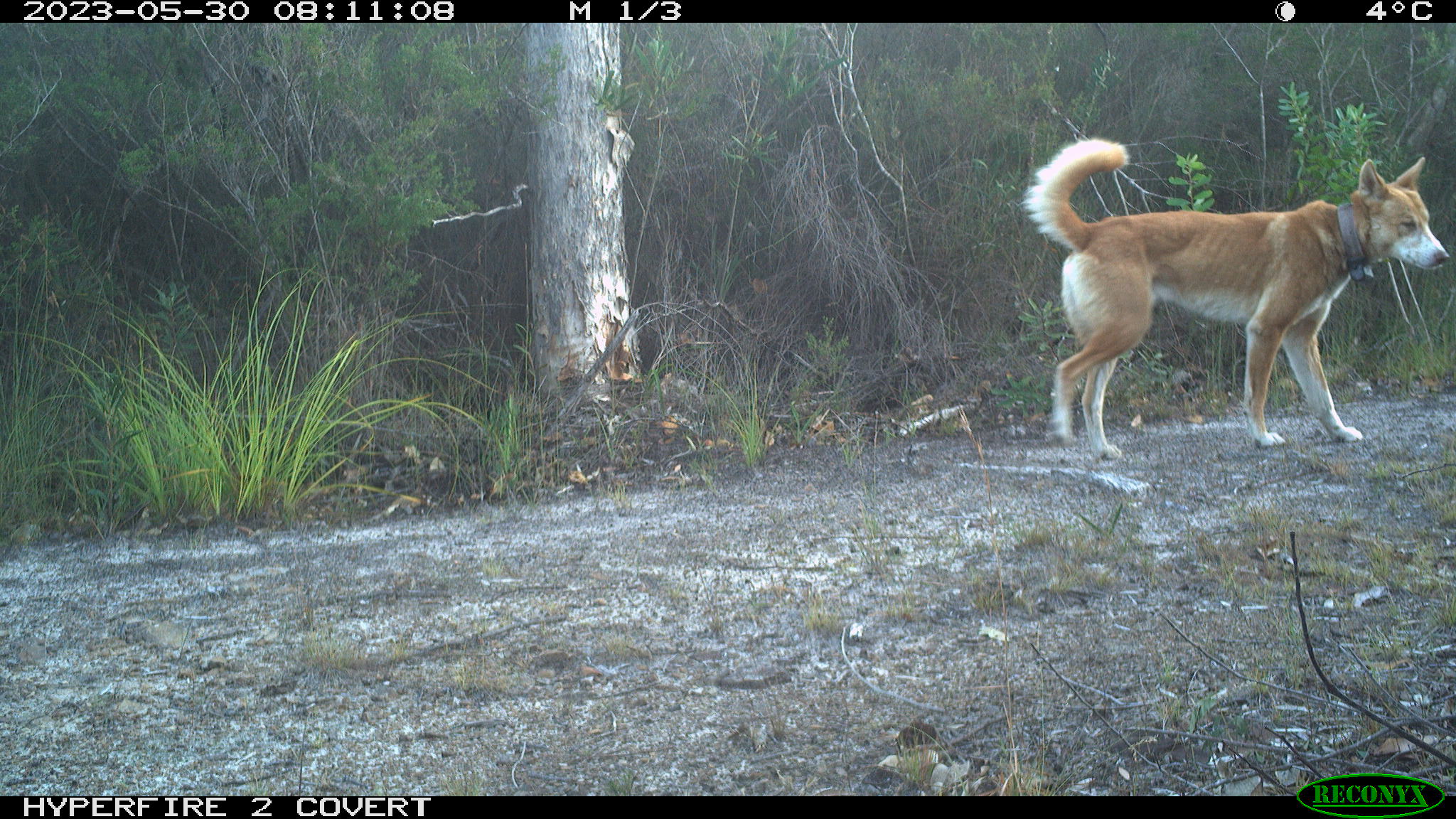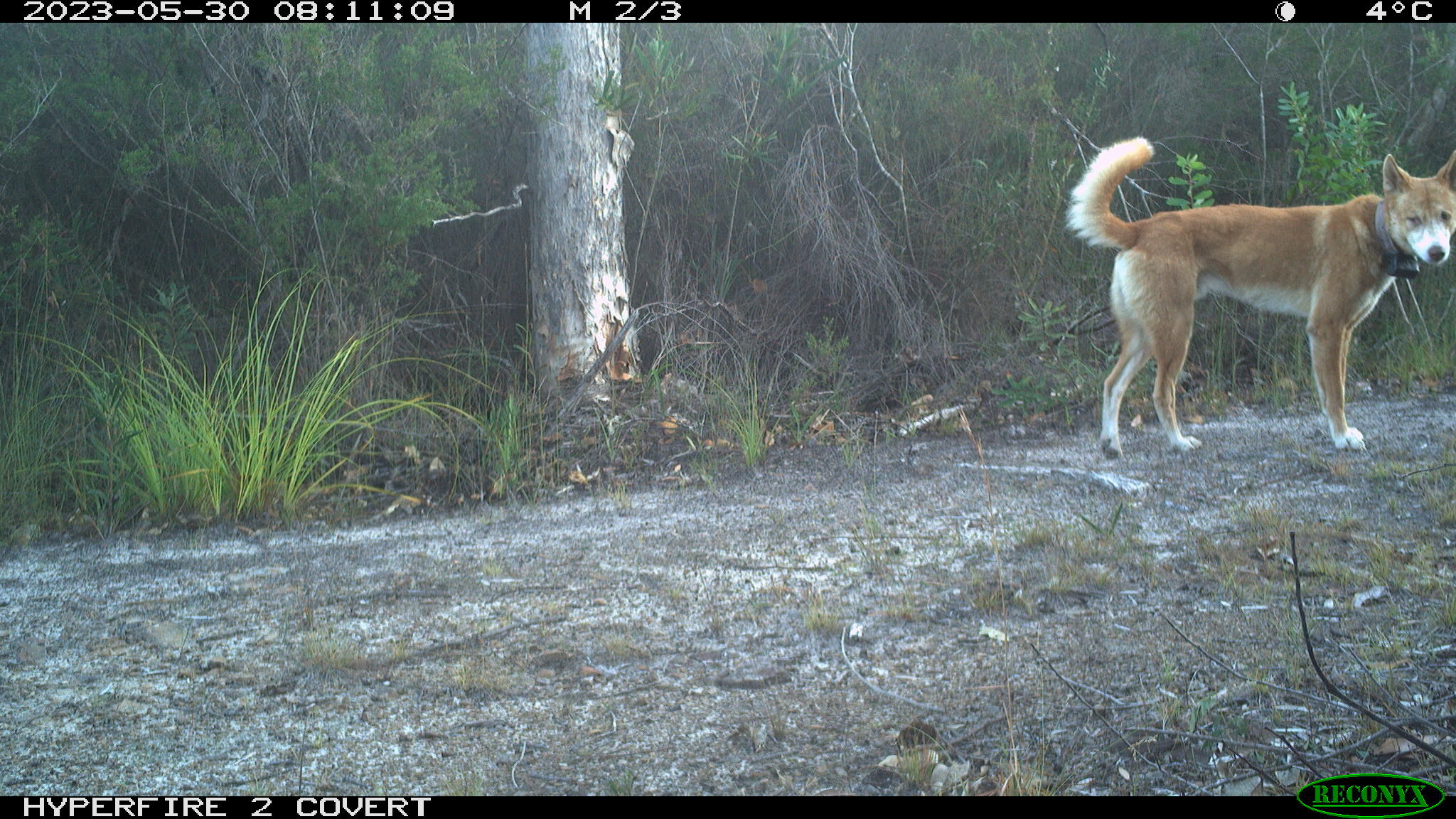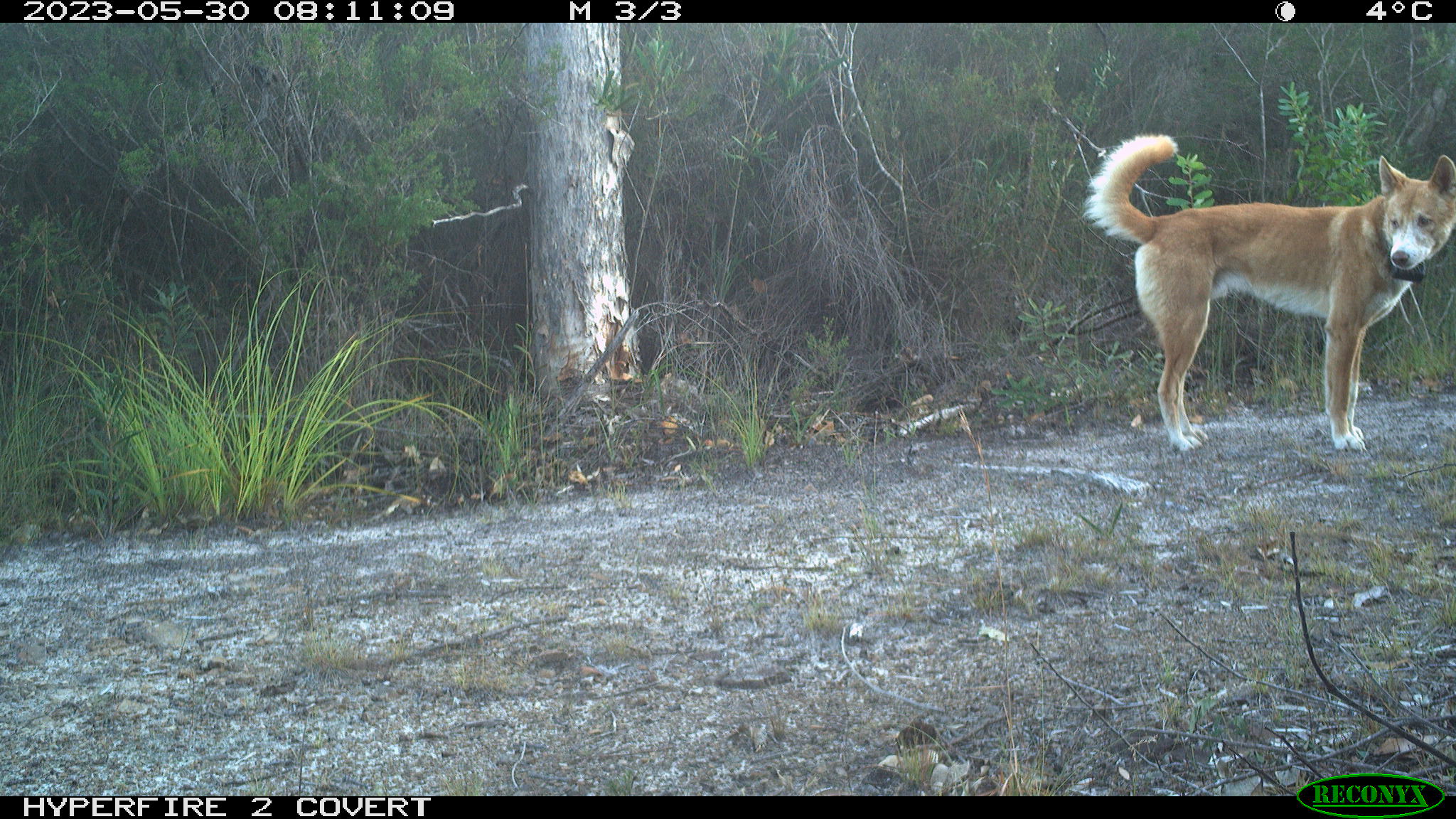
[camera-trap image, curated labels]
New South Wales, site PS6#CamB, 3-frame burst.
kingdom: Animalia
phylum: Chordata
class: Mammalia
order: Carnivora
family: Canidae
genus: Canis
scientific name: Canis familiaris dingo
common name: dingo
Dingo (Canis familiaris dingo).